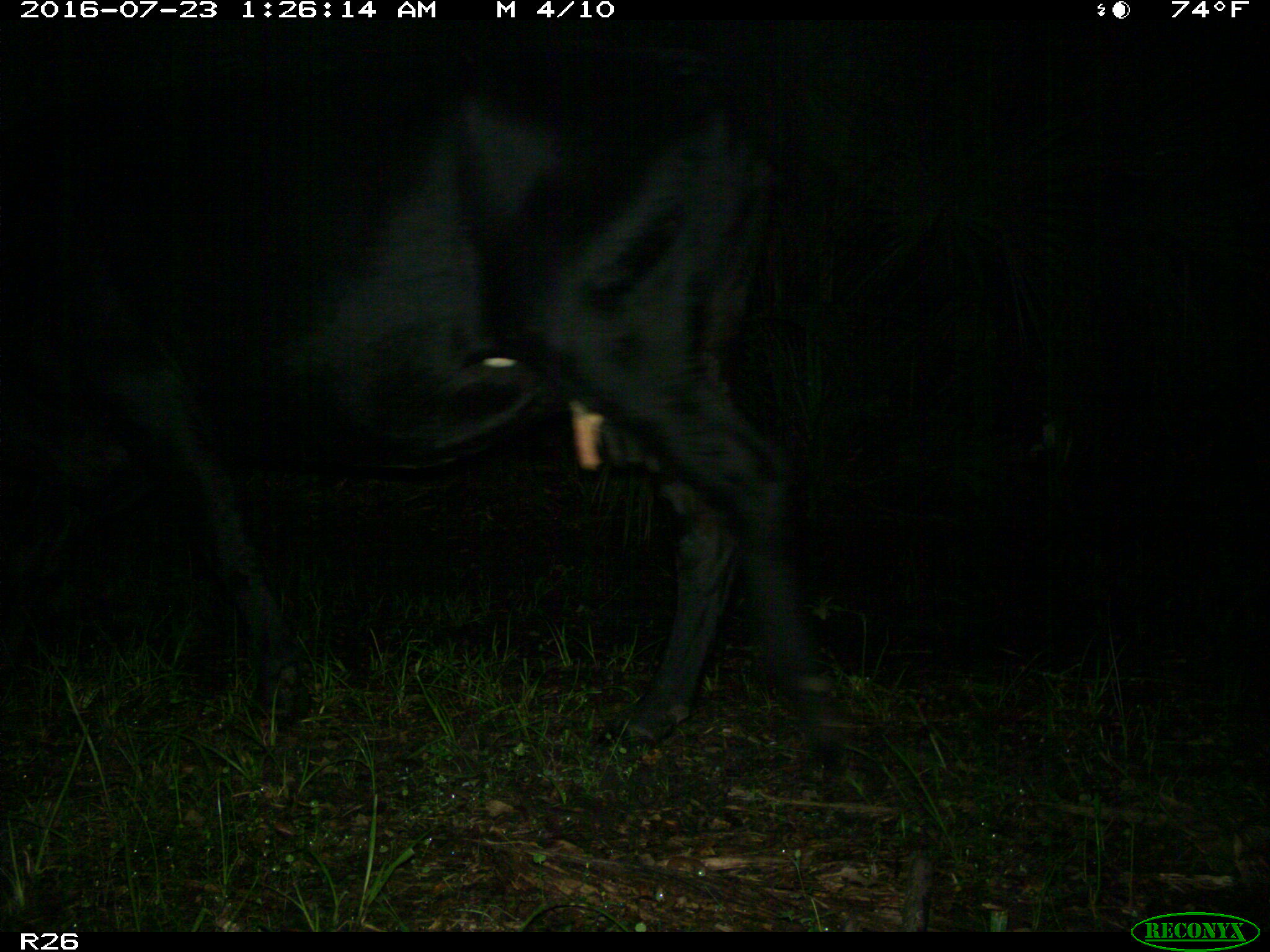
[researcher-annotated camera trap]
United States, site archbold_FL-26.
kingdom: Animalia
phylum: Chordata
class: Mammalia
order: Artiodactyla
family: Bovidae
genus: Bos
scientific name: Bos taurus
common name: domestic cow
Bos taurus (domestic cow).